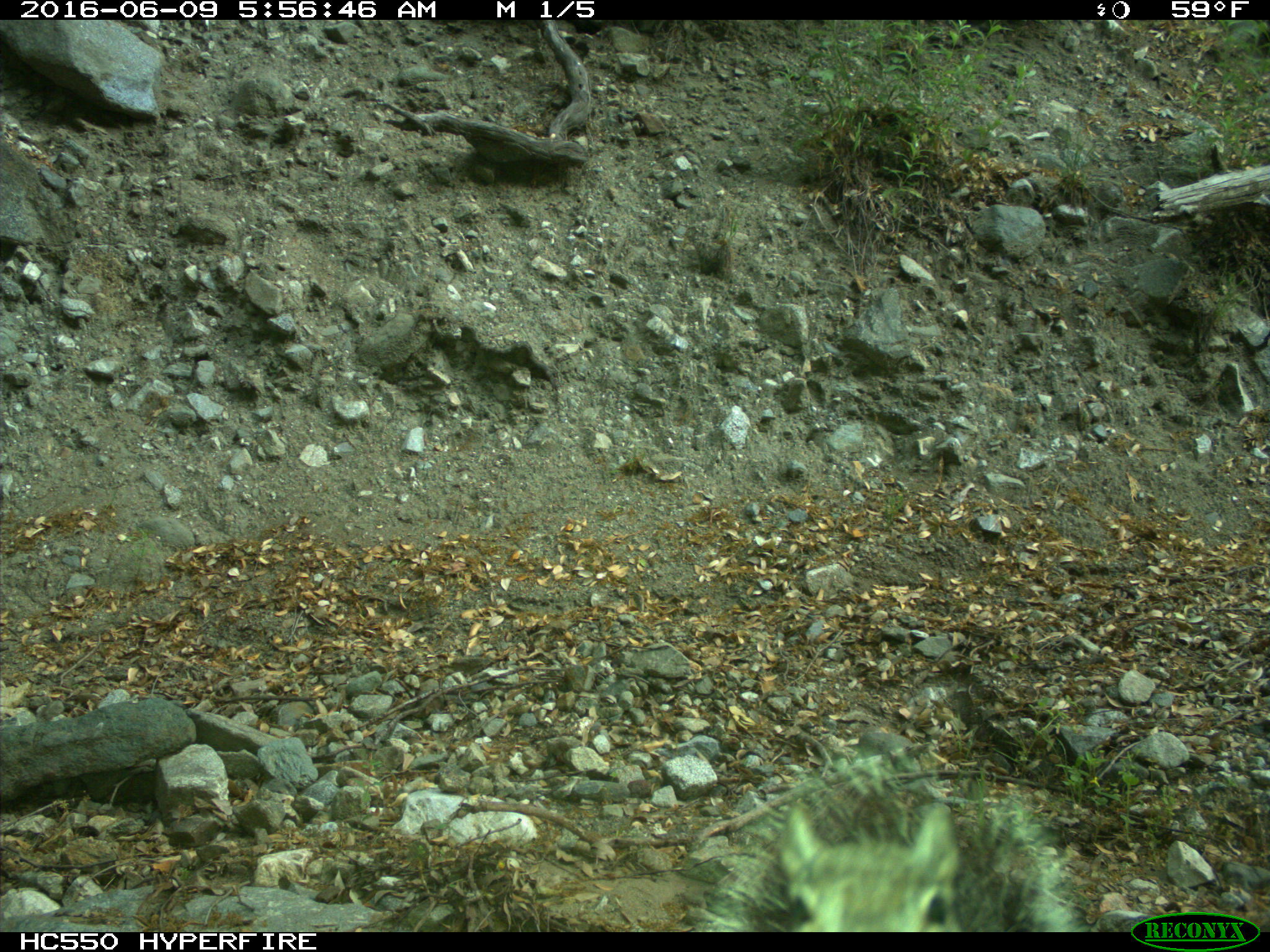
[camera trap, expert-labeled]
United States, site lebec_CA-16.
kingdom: Animalia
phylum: Chordata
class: Mammalia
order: Rodentia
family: Sciuridae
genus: Sciurus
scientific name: Sciurus carolinensis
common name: eastern gray squirrel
Sciurus carolinensis (eastern gray squirrel).